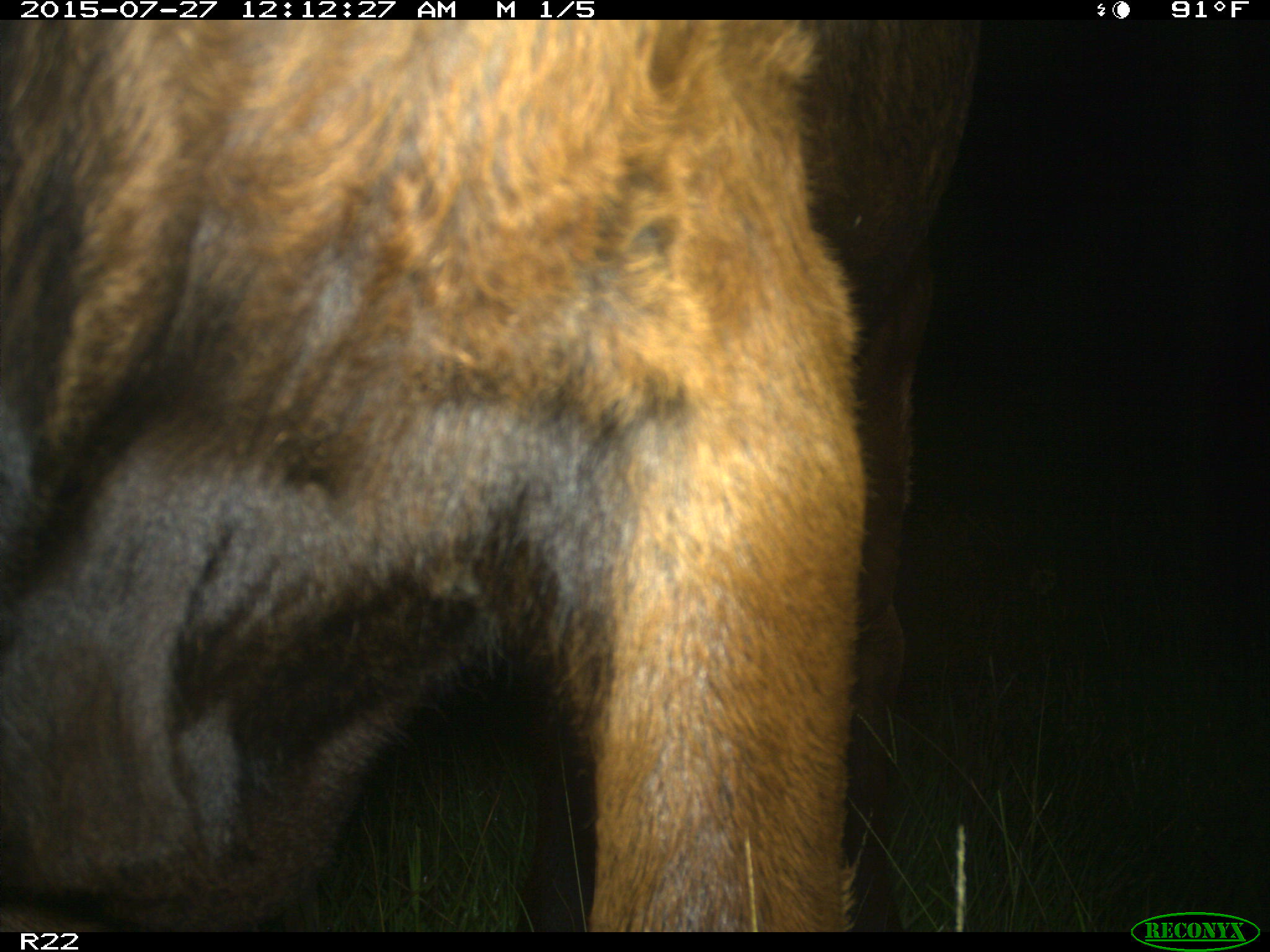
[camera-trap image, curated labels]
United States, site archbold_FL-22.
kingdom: Animalia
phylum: Chordata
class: Mammalia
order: Artiodactyla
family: Bovidae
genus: Bos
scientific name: Bos taurus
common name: domestic cow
Bos taurus (domestic cow).